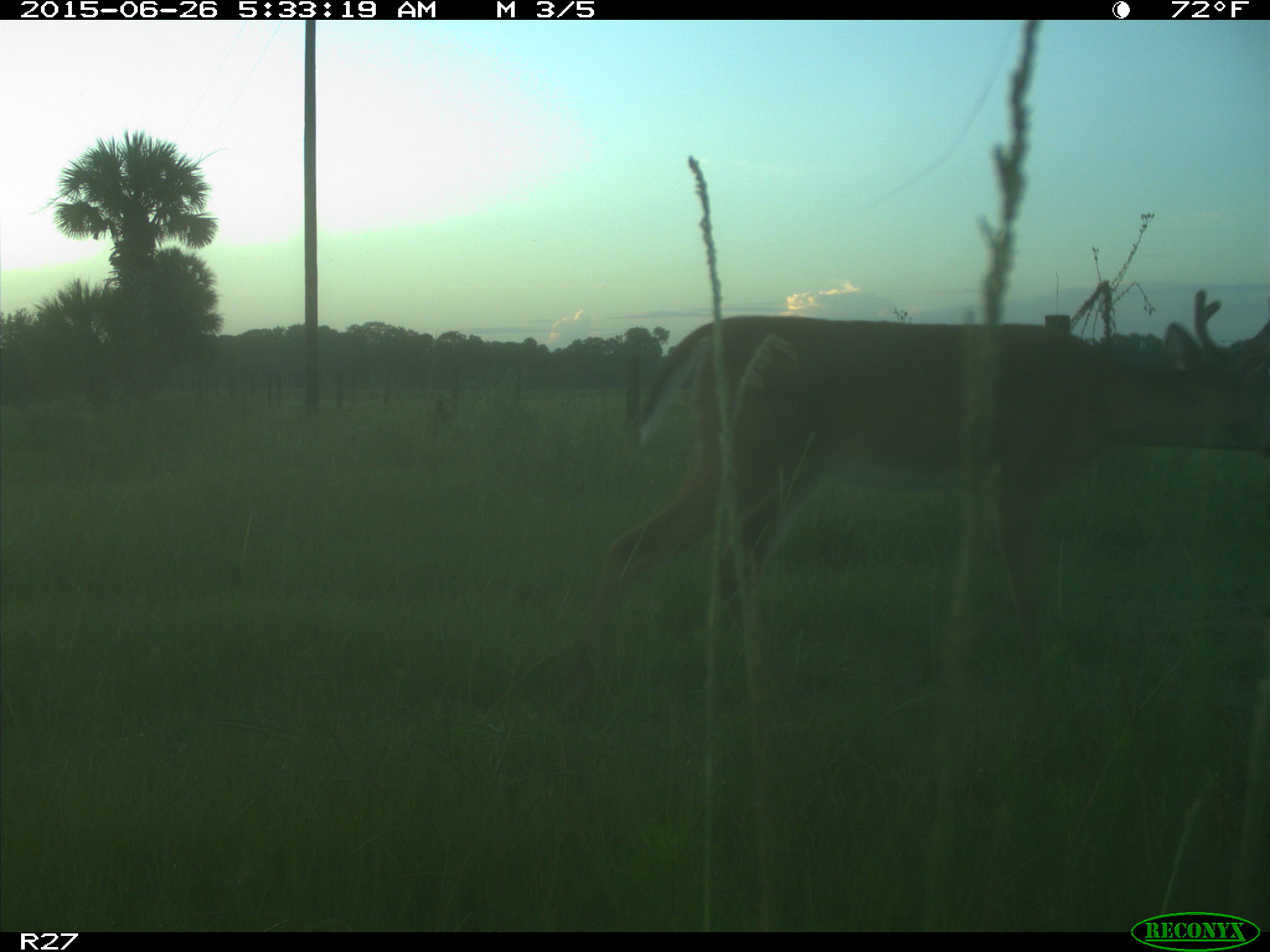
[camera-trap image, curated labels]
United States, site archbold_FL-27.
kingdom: Animalia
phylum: Chordata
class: Mammalia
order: Artiodactyla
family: Cervidae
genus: Odocoileus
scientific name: Odocoileus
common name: deer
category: unidentified deer